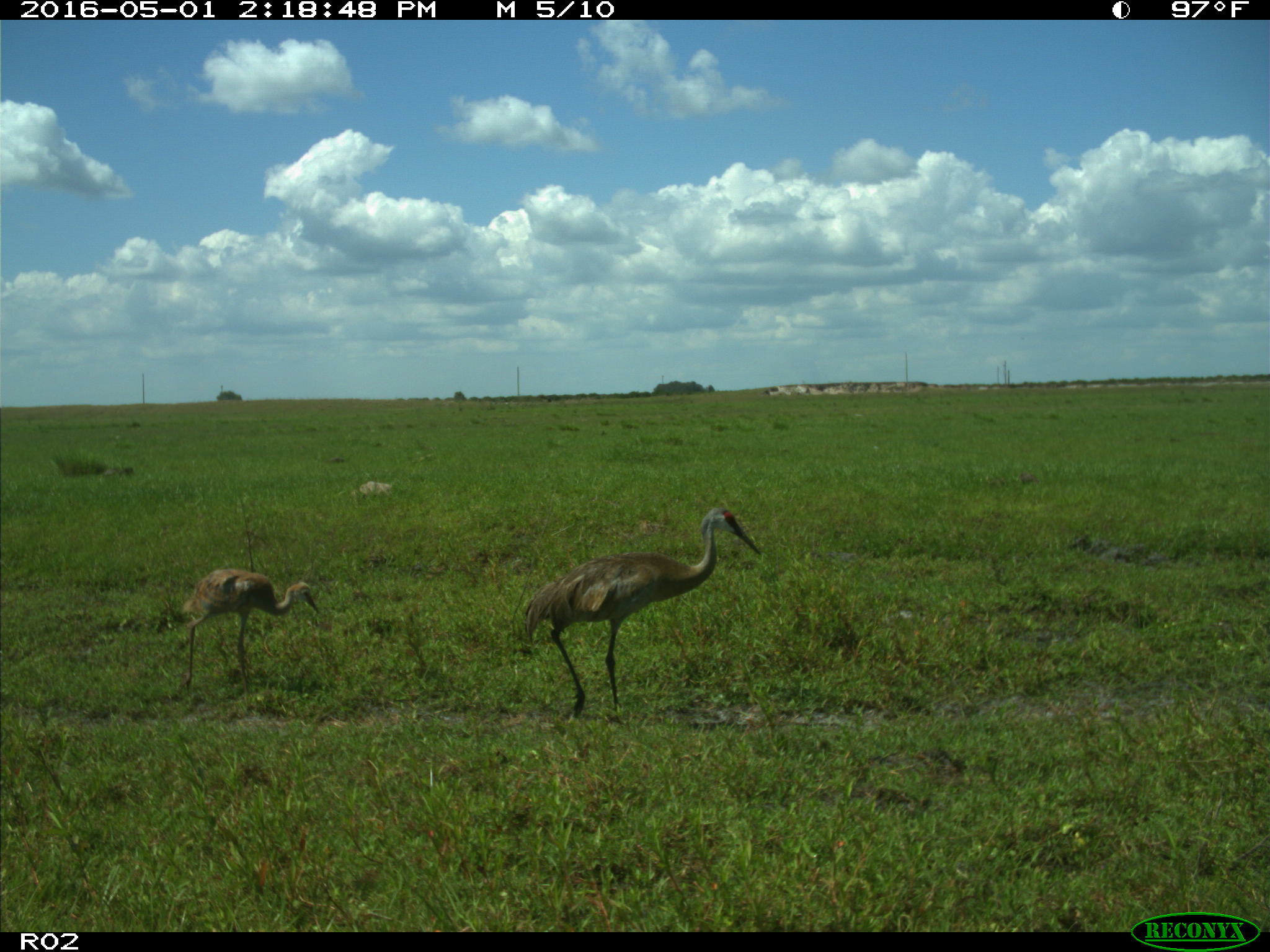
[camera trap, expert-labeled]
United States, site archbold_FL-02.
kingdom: Animalia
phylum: Chordata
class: Aves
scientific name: Aves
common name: birds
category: unidentified bird